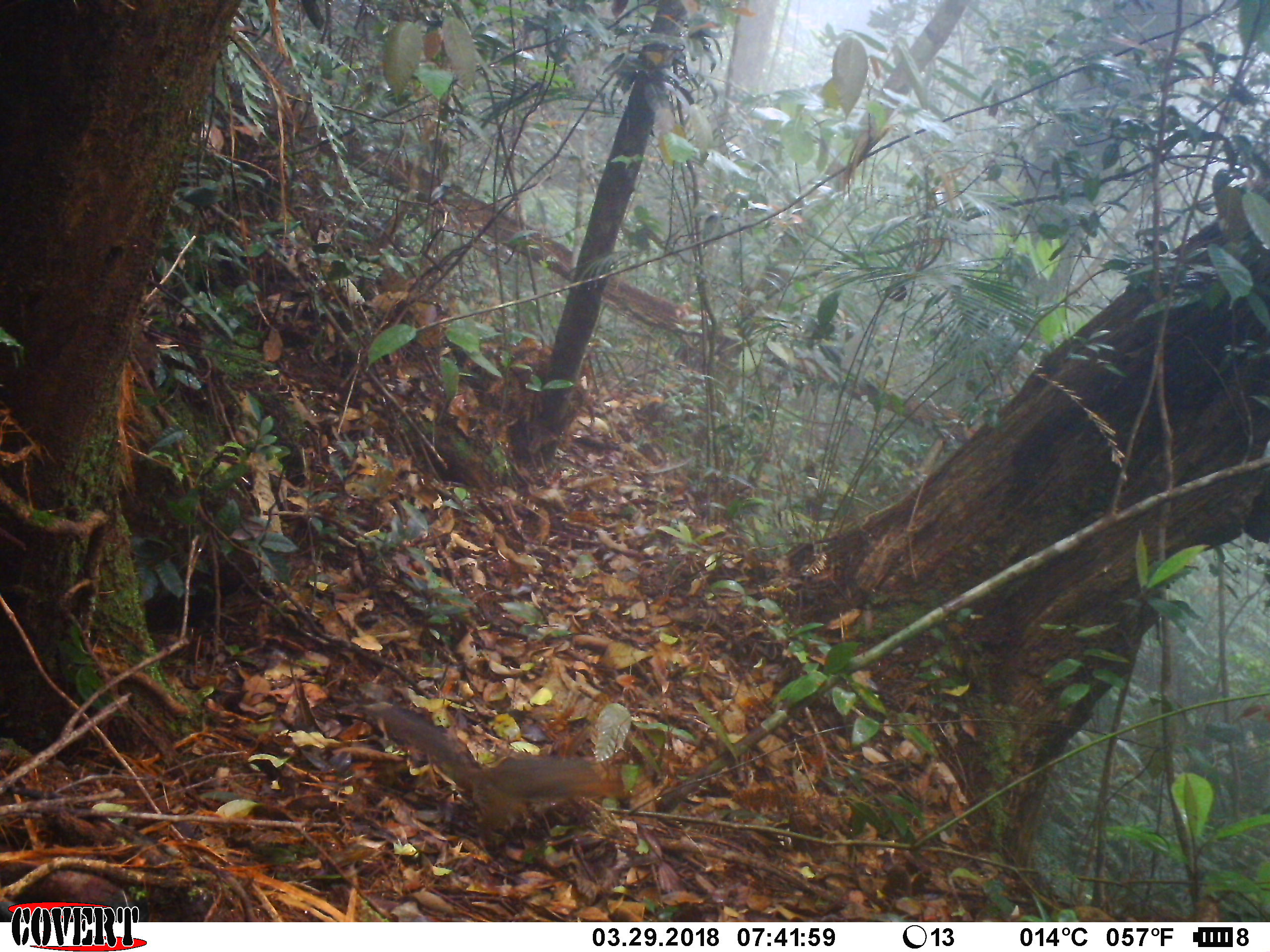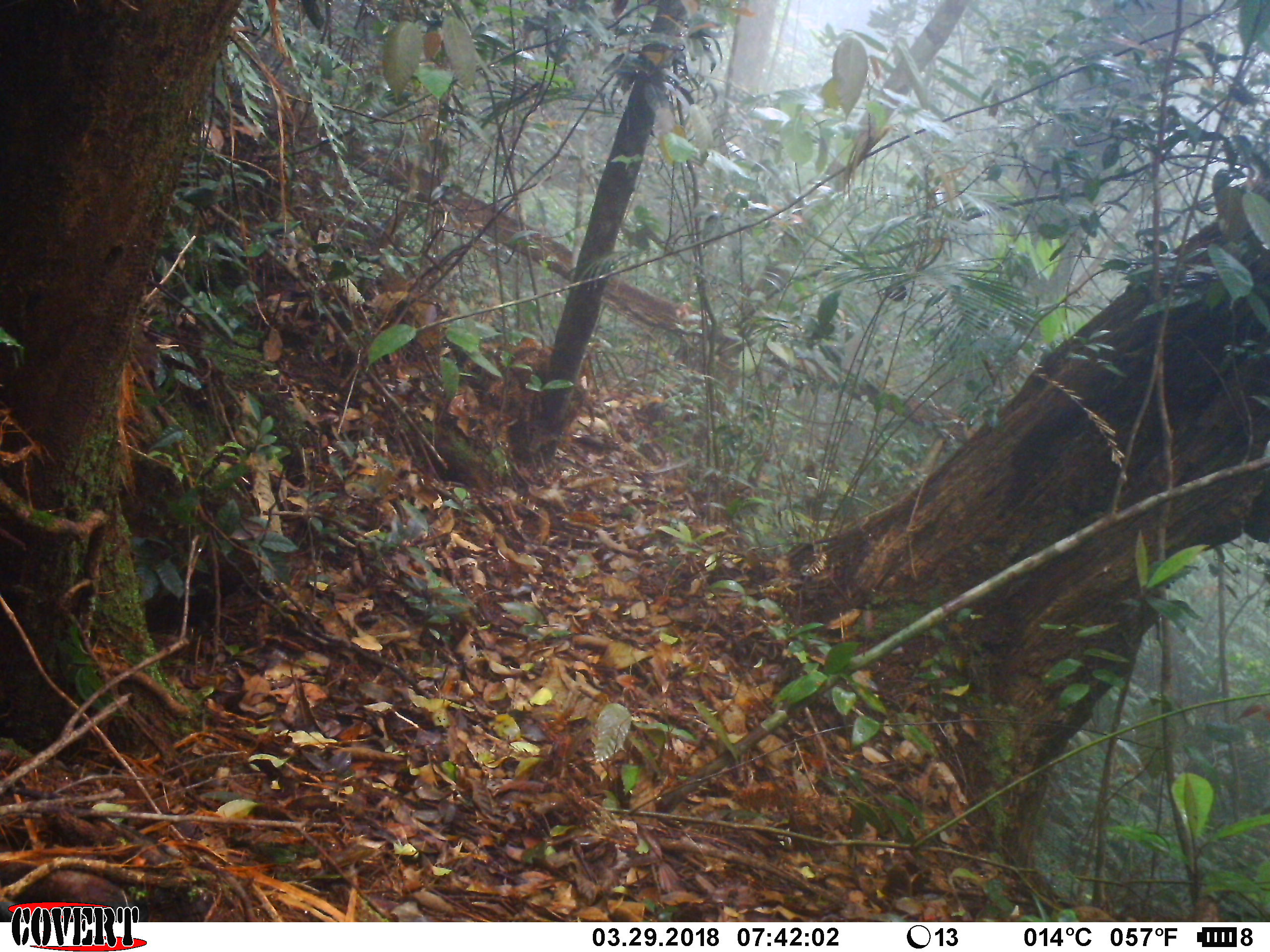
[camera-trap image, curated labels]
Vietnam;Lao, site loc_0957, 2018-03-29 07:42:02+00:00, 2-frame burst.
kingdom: Animalia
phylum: Chordata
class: Mammalia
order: Rodentia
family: Sciuridae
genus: Dremomys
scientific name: Dremomys rufigenis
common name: red-cheeked squirrel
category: red cheeked squirrel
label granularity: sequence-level